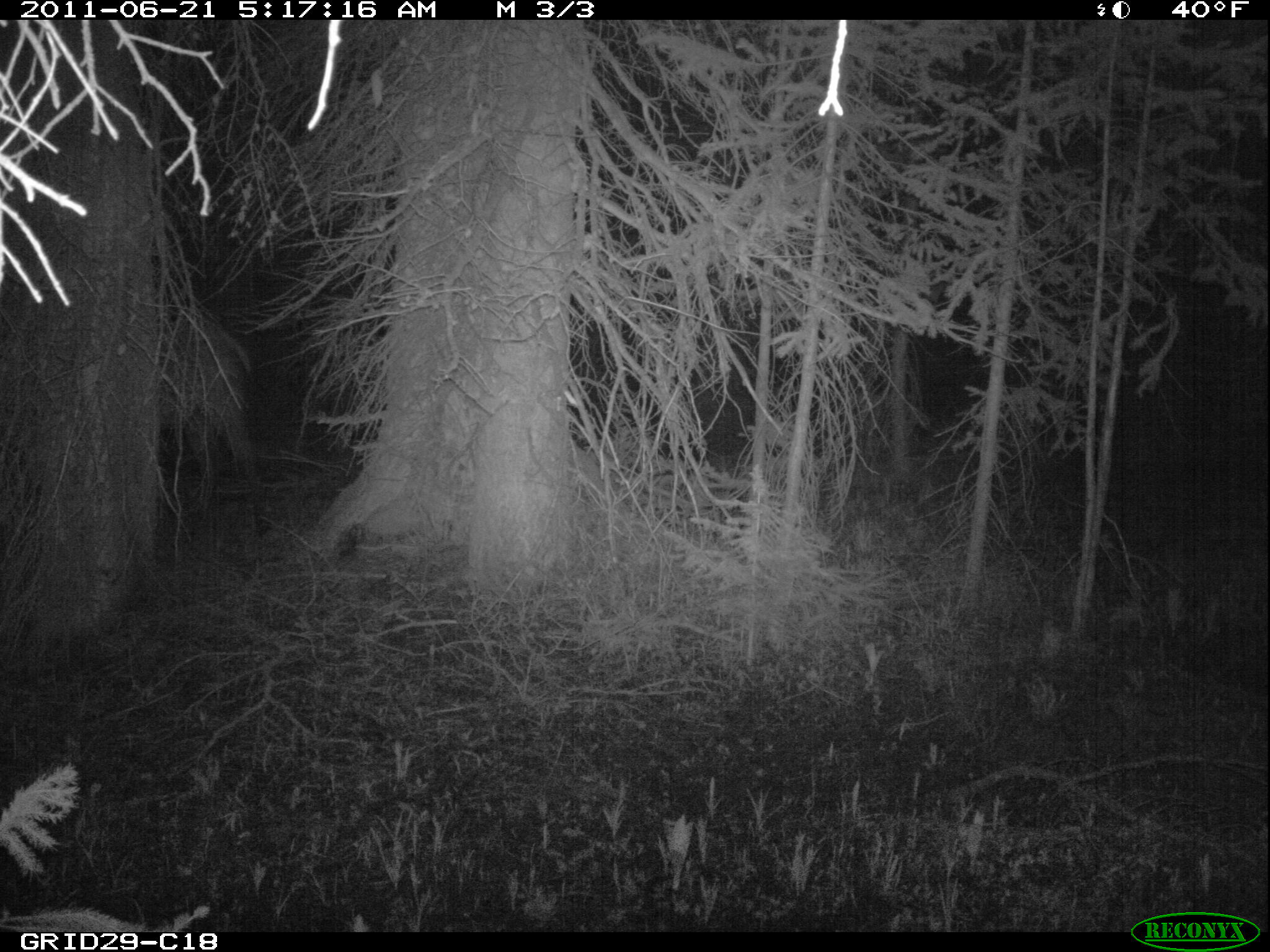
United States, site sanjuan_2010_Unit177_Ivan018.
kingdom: Animalia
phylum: Chordata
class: Mammalia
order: Artiodactyla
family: Cervidae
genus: Cervus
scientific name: Cervus elaphus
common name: red deer